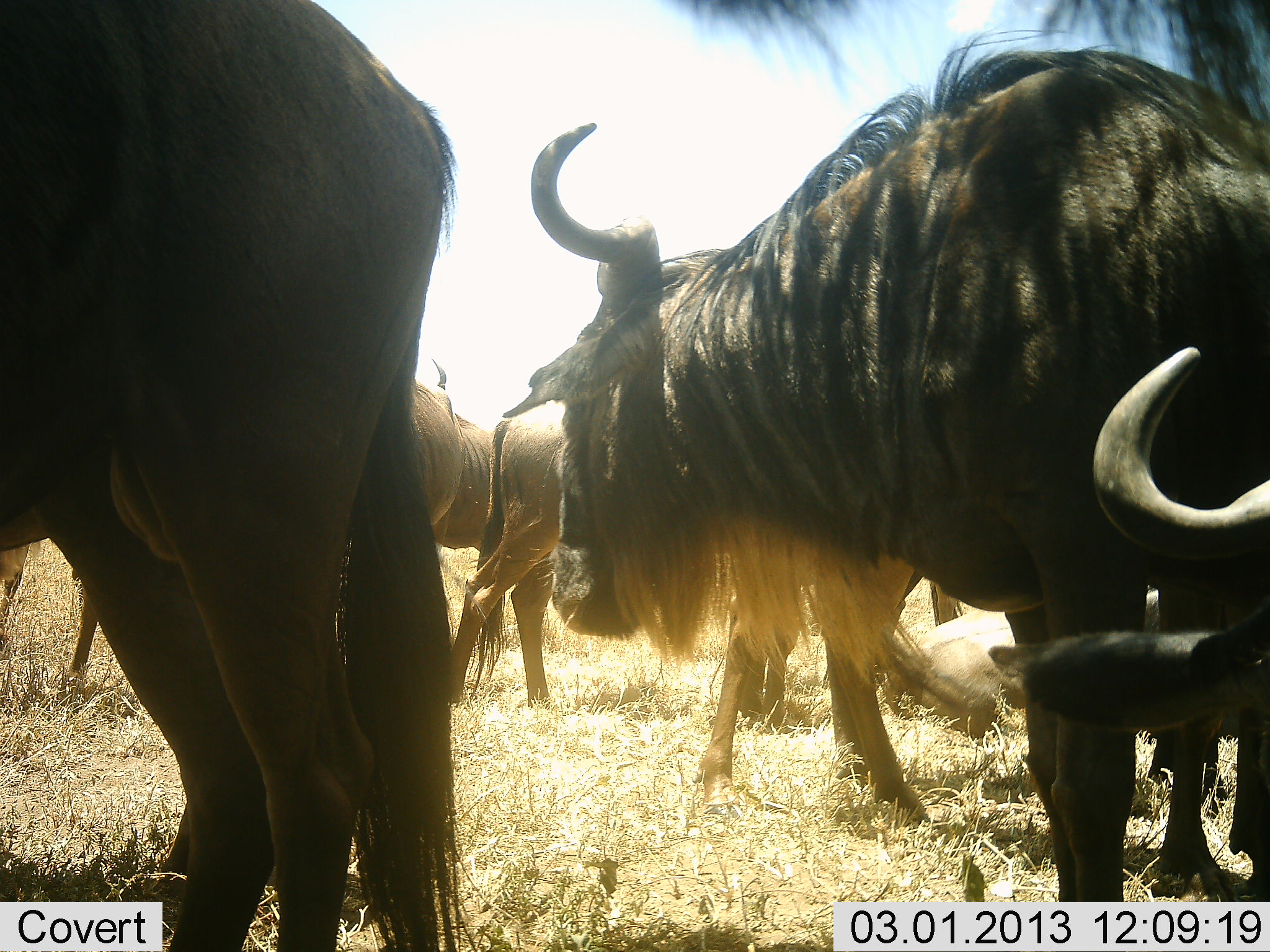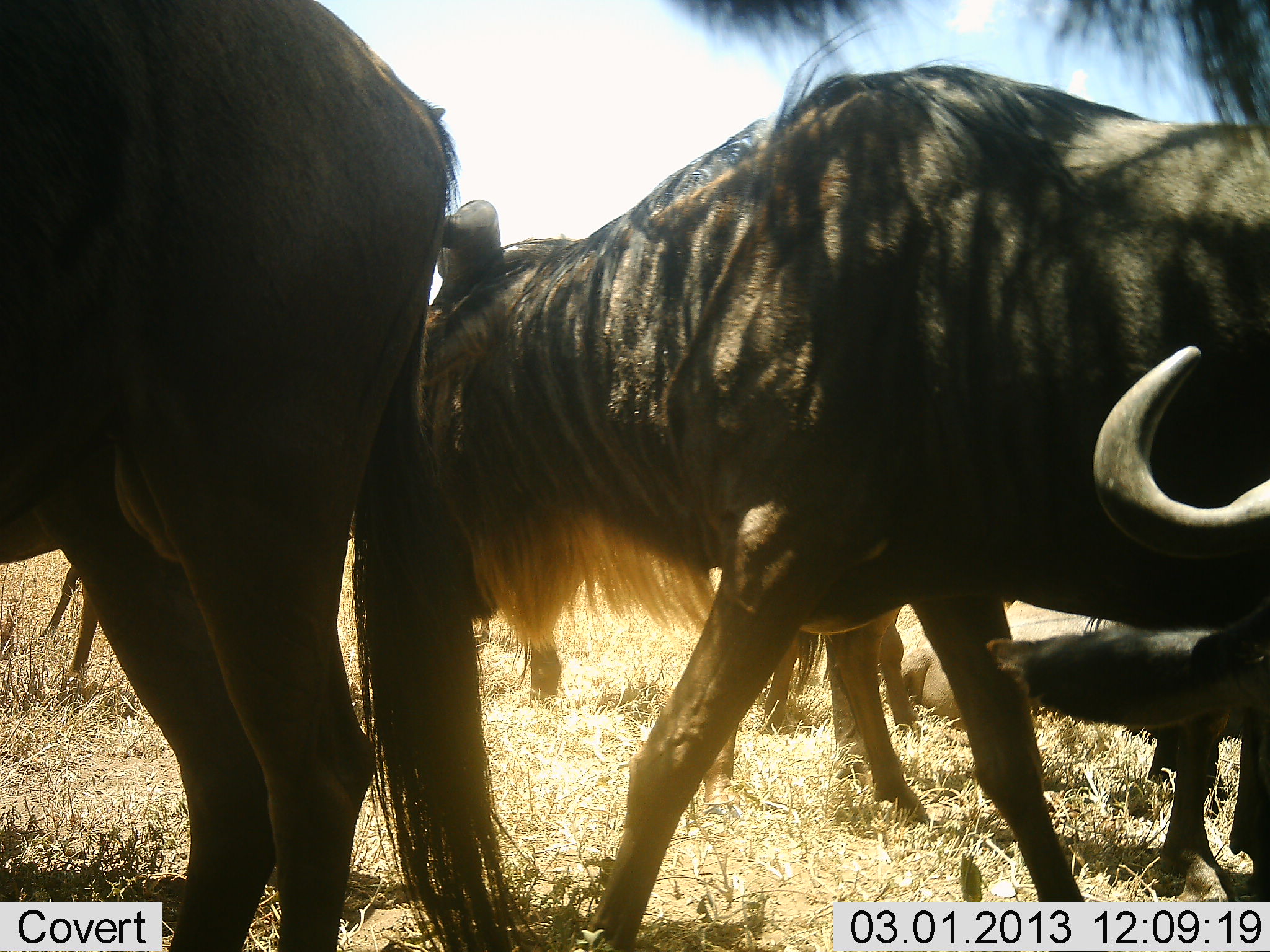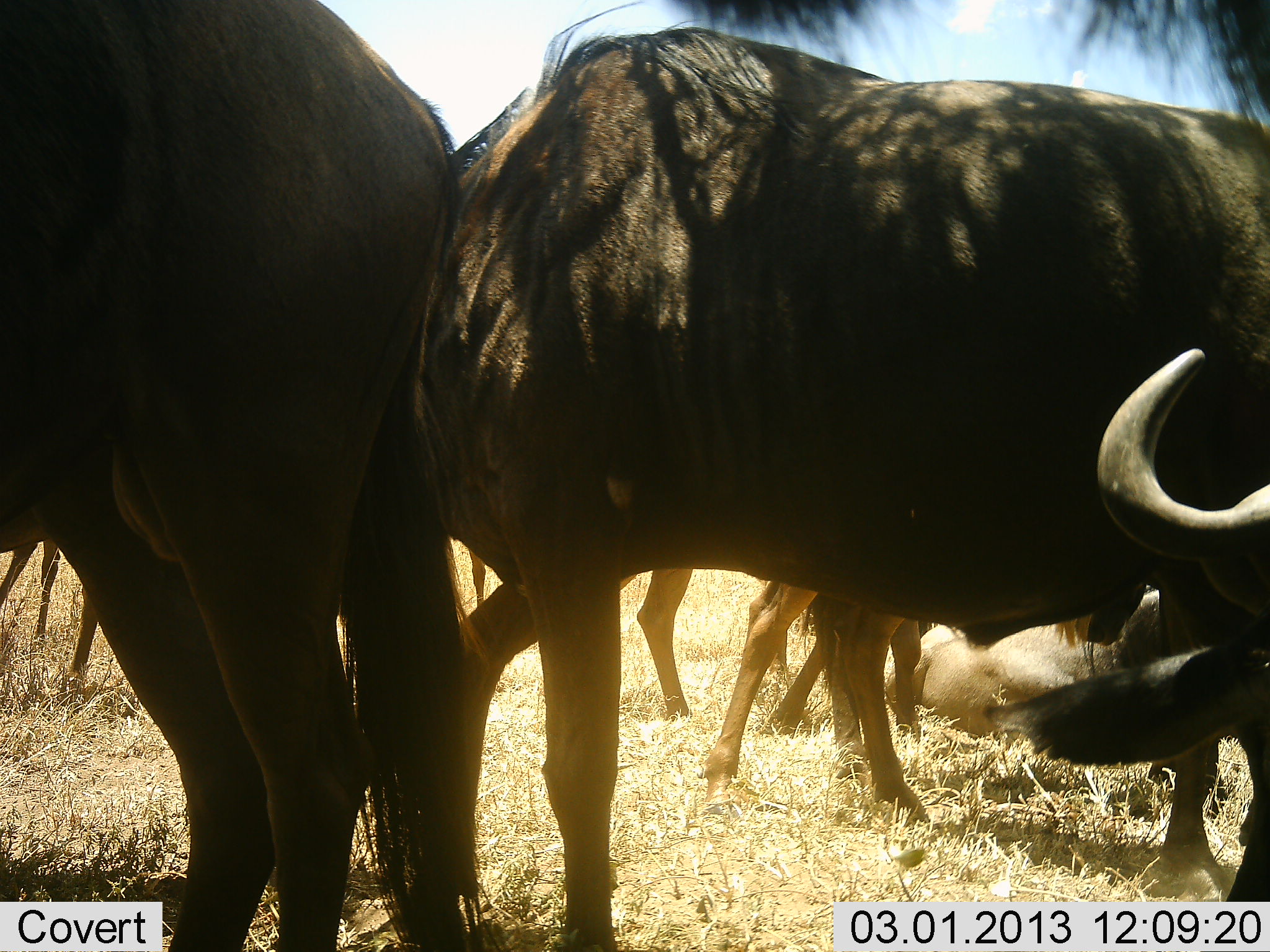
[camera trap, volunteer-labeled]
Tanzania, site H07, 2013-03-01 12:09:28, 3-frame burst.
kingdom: Animalia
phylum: Chordata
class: Mammalia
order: Artiodactyla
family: Bovidae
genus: Connochaetes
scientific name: Connochaetes taurinus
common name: blue wildebeest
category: wildebeest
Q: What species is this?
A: Wildebeest (blue wildebeest) (Connochaetes taurinus).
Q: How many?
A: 6.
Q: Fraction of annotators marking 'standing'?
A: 60%.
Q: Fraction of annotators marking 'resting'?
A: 55%.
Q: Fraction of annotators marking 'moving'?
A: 65%.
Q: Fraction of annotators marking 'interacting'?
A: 0%.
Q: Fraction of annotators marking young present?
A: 10%.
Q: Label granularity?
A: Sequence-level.